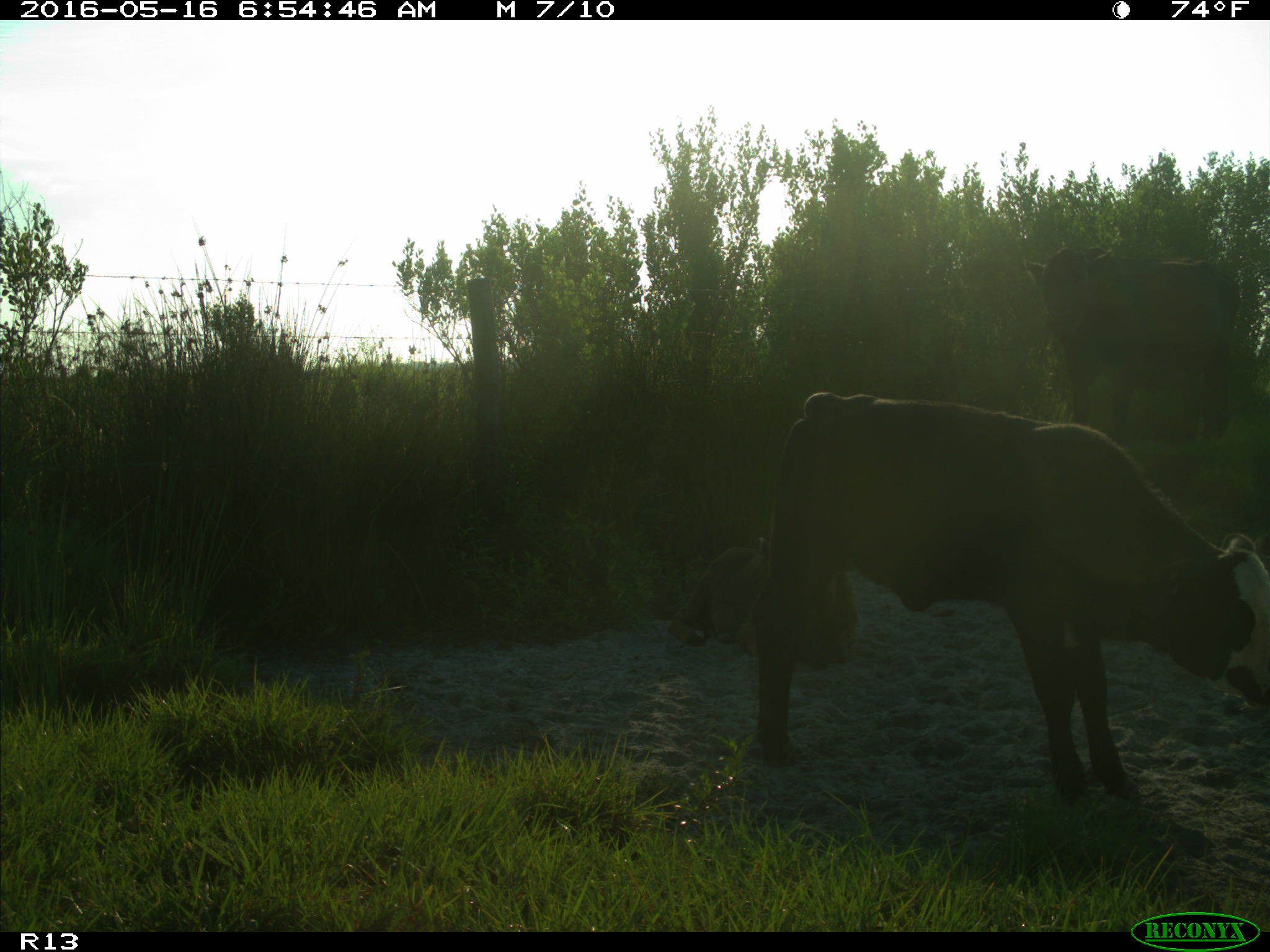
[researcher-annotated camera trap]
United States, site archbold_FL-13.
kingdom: Animalia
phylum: Chordata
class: Mammalia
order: Artiodactyla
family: Bovidae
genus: Bos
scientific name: Bos taurus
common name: domestic cow